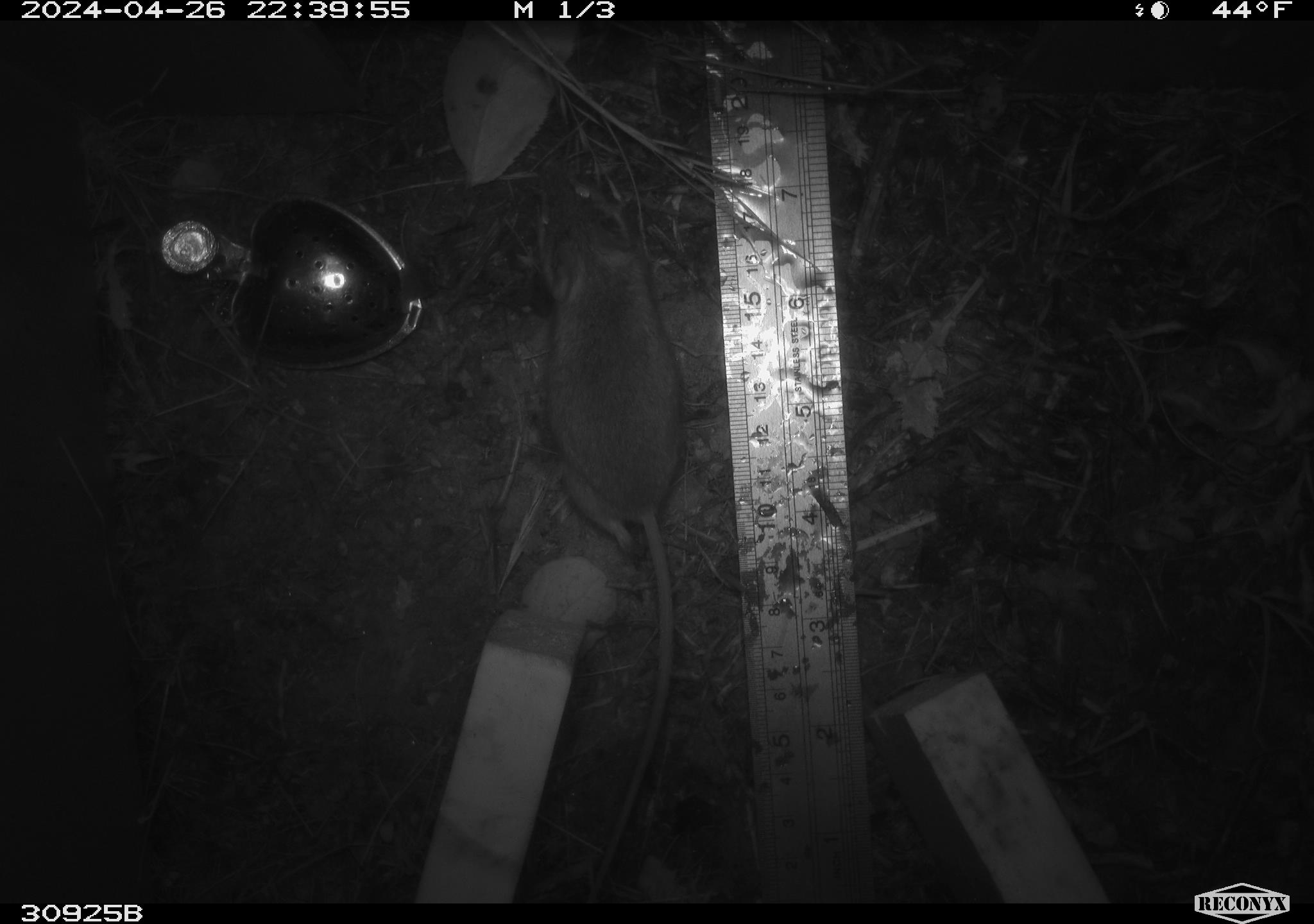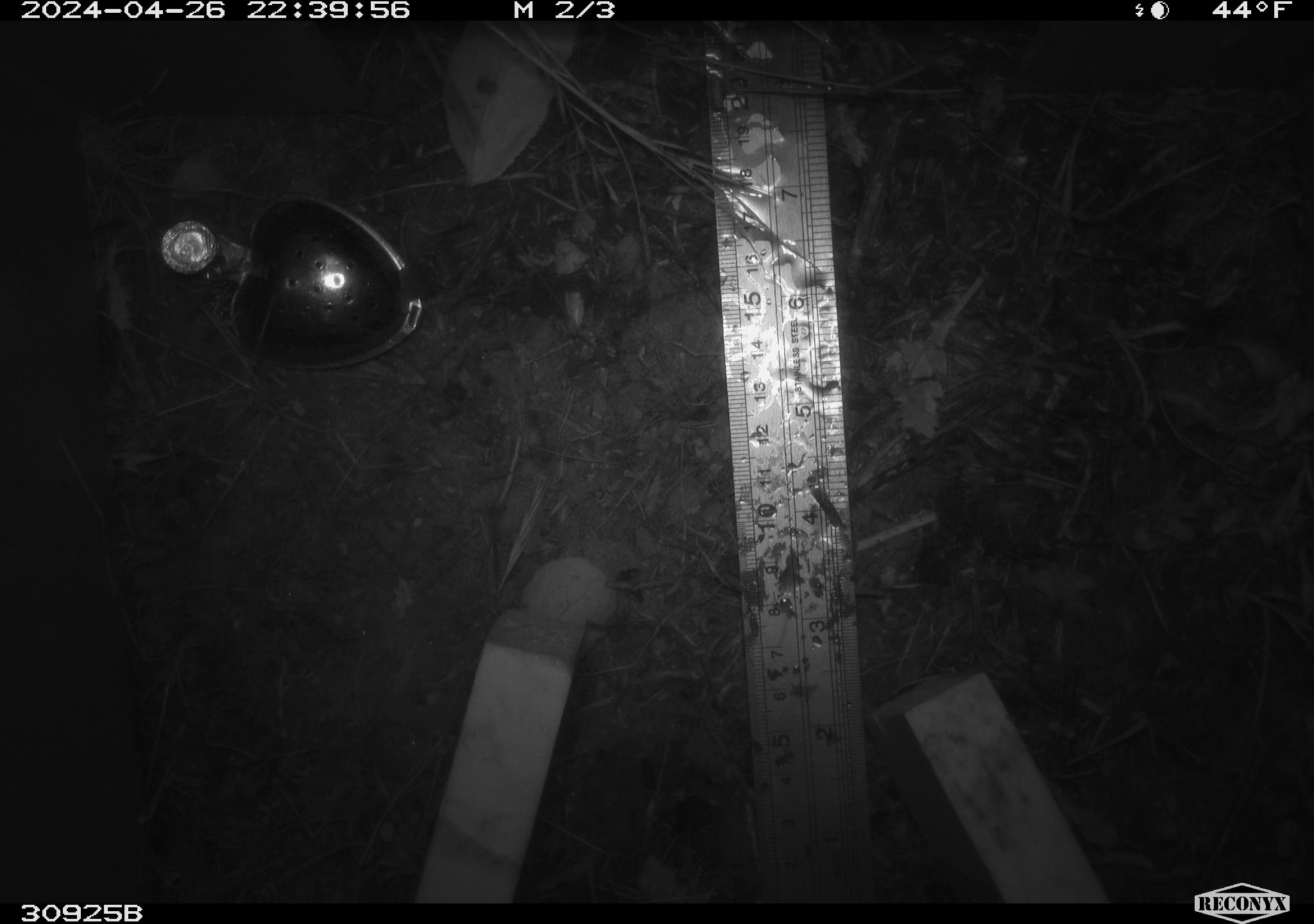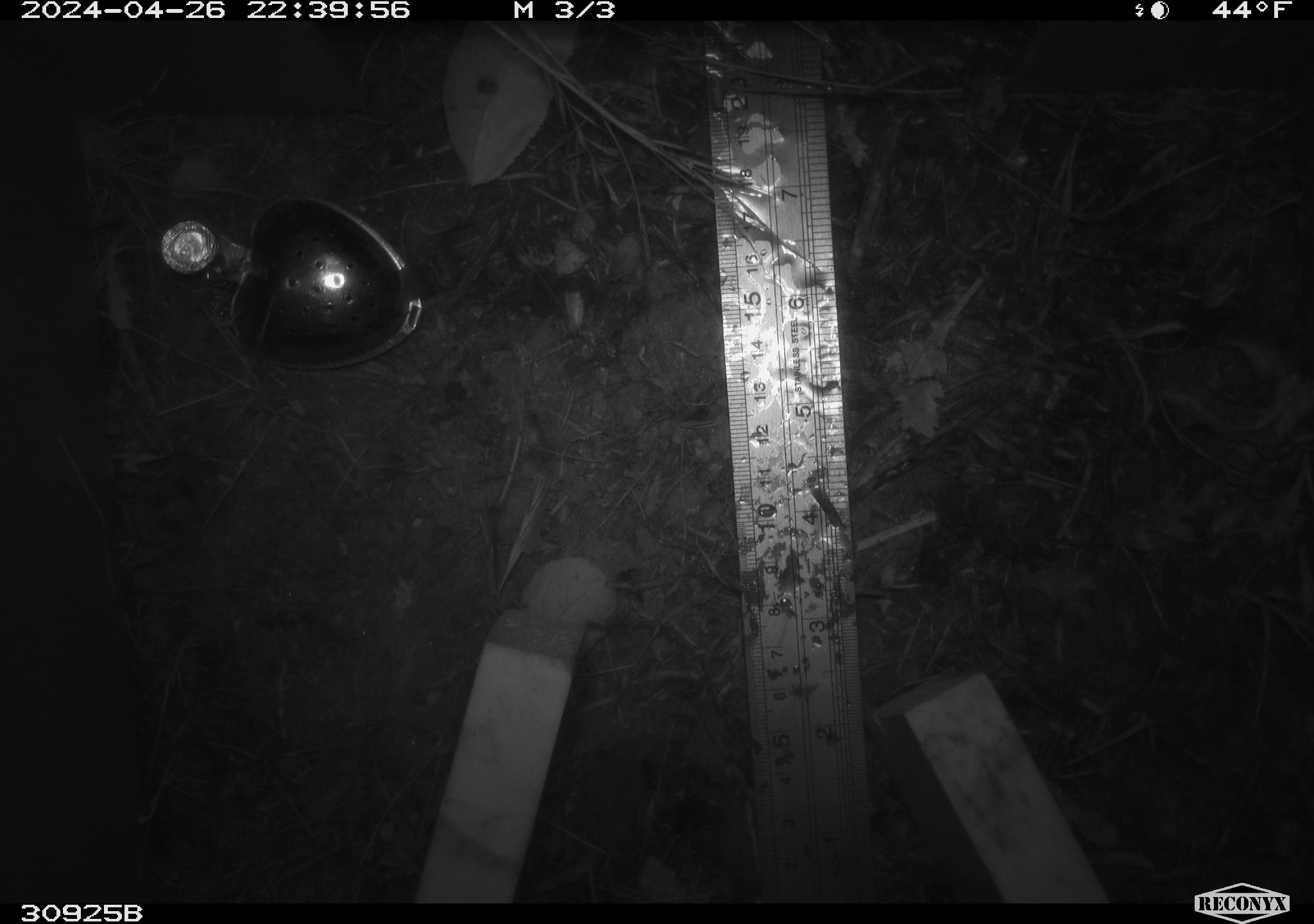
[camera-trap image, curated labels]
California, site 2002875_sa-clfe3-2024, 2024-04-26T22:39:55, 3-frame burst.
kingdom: Animalia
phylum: Chordata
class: Mammalia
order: Rodentia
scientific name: Rodentia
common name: mouse species